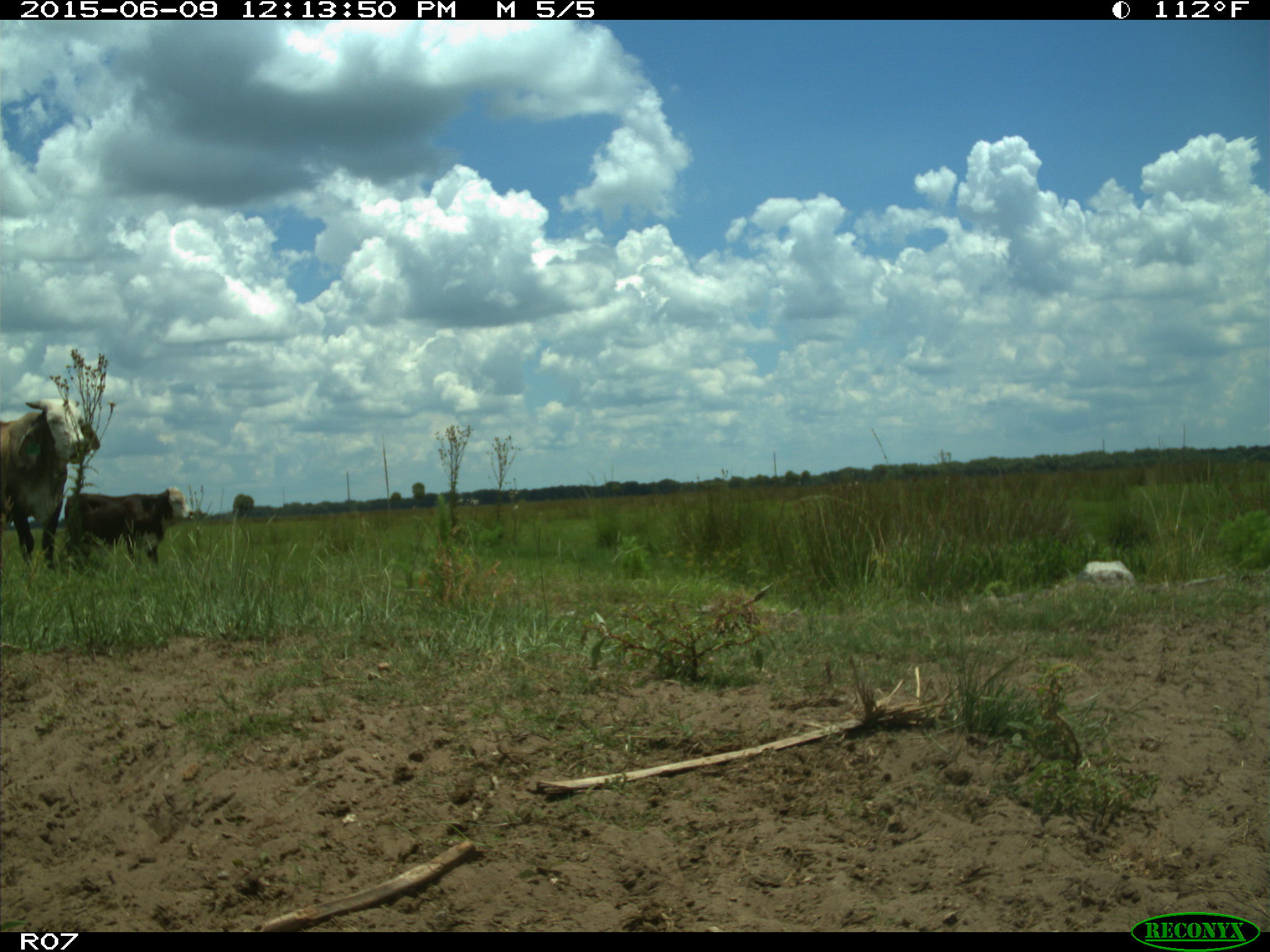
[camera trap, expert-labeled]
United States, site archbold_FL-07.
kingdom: Animalia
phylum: Chordata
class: Mammalia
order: Artiodactyla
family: Bovidae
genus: Bos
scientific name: Bos taurus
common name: domestic cow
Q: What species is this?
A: Bos taurus (domestic cow).